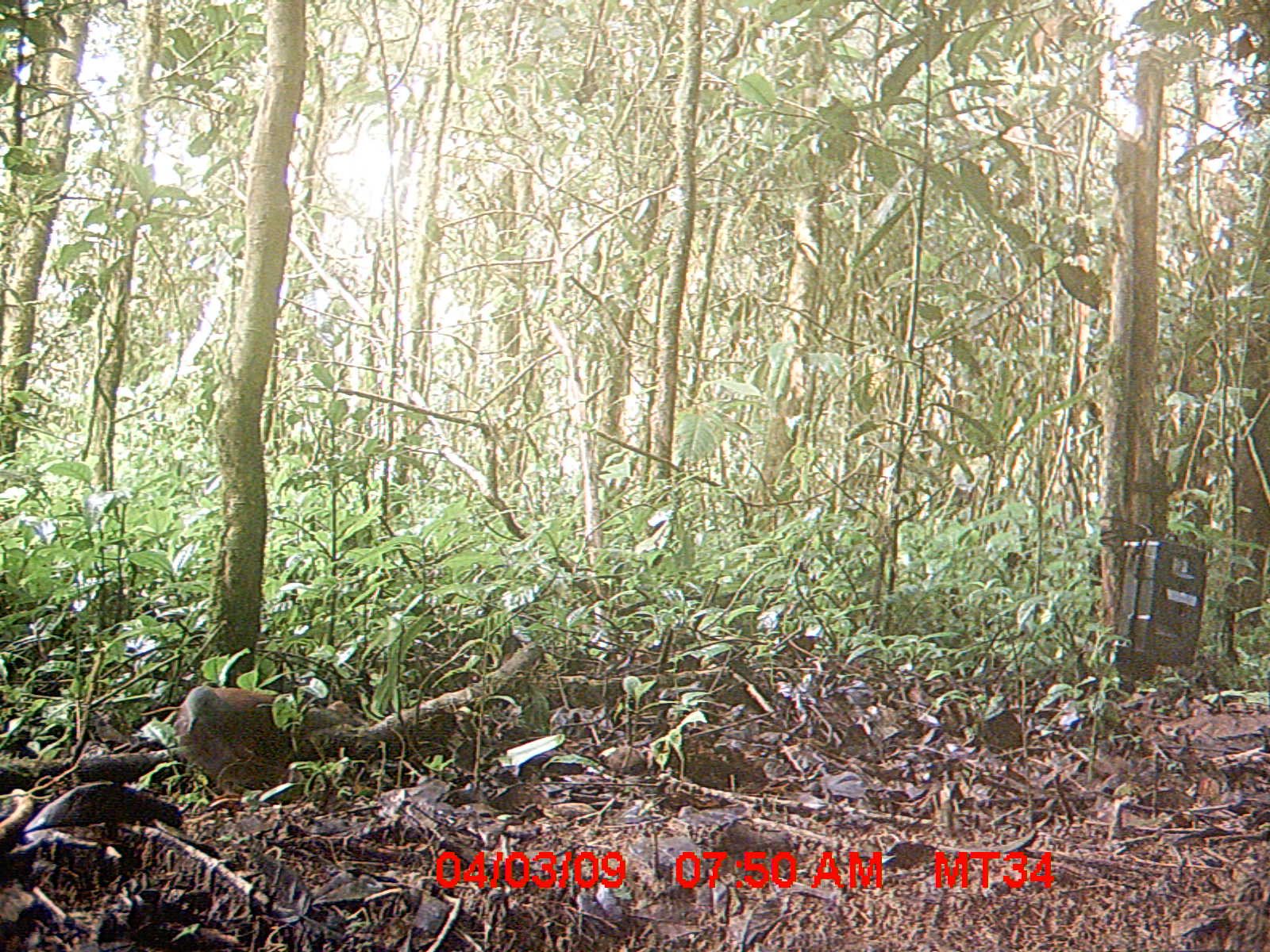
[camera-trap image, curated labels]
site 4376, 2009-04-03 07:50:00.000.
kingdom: Animalia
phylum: Chordata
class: Aves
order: Columbiformes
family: Columbidae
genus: Streptopelia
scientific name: Streptopelia picturata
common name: madagascar turtle-dove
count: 1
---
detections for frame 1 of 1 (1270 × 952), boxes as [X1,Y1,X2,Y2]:
streptopelia picturata: [172,684,370,807]